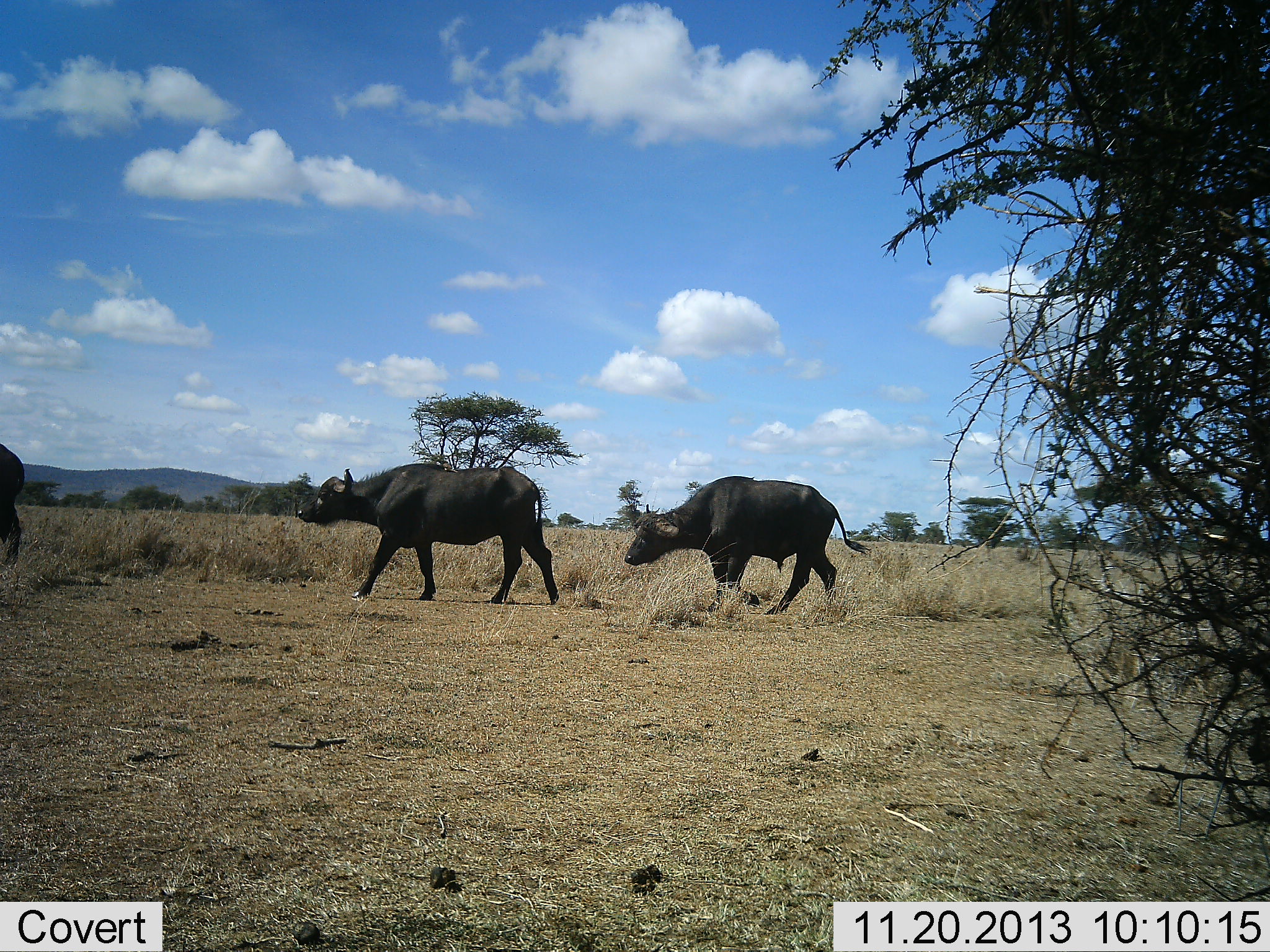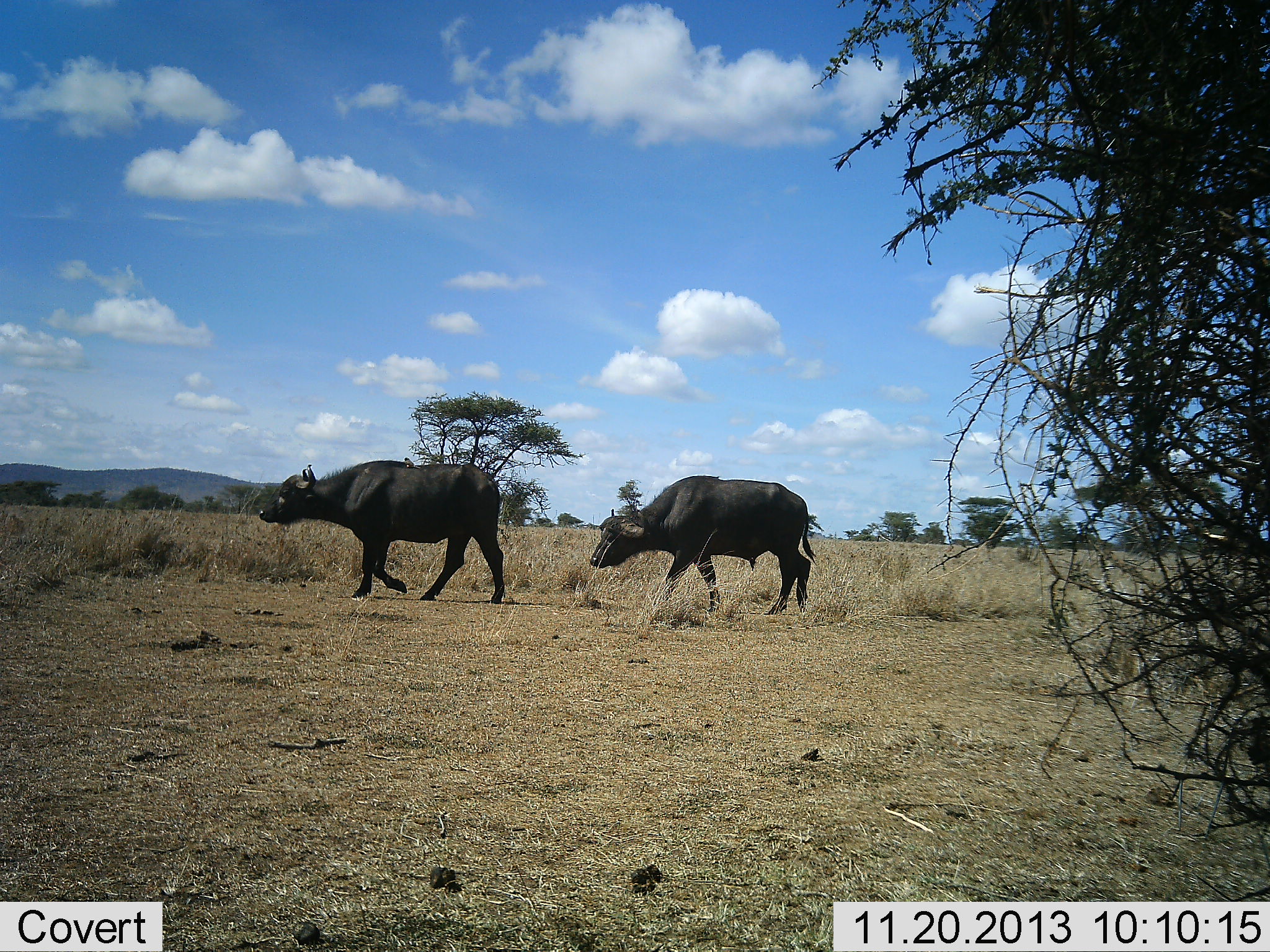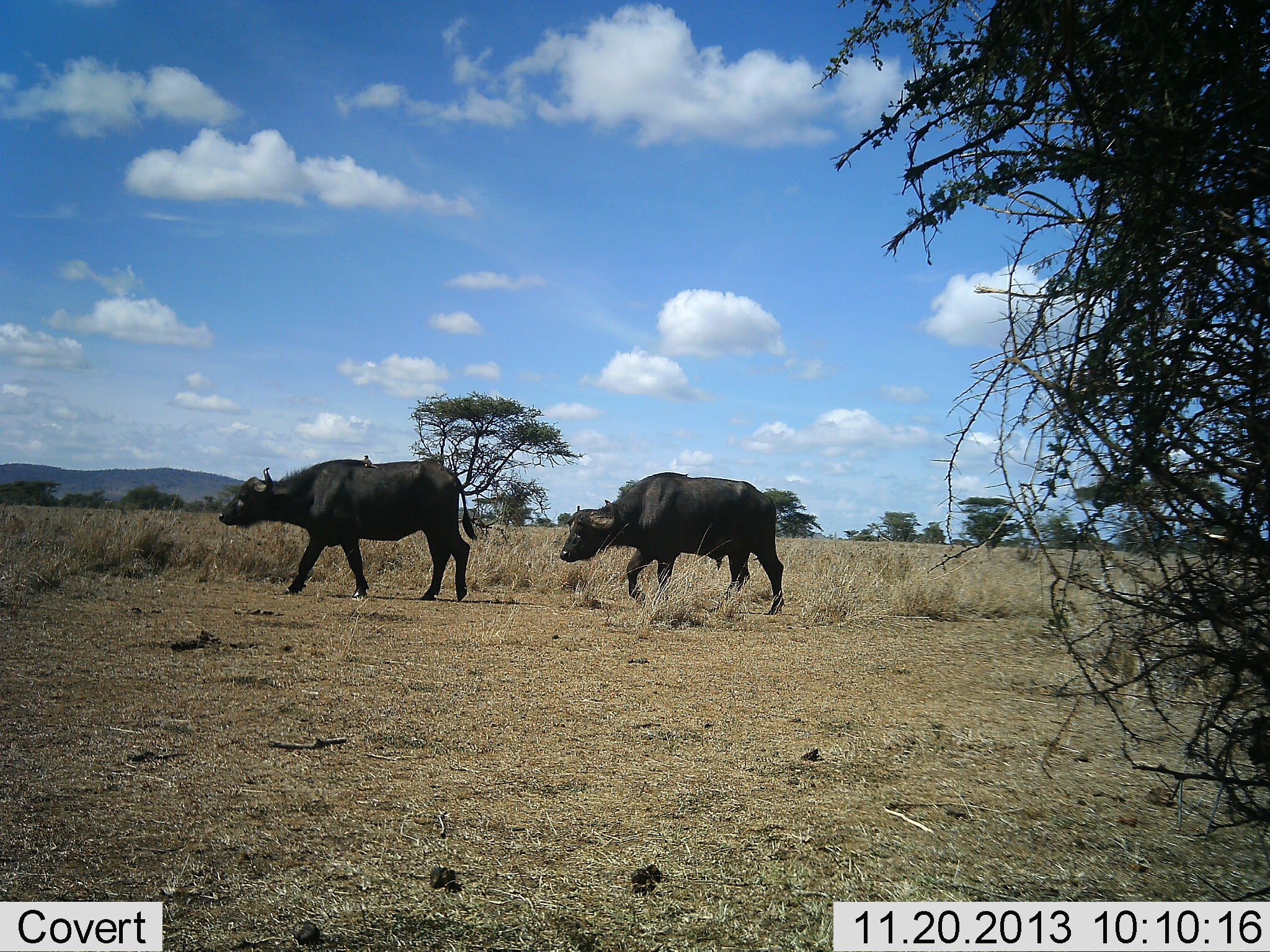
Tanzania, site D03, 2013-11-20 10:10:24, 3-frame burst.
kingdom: Animalia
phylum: Chordata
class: Mammalia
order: Artiodactyla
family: Bovidae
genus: Syncerus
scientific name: Syncerus caffer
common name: cape buffalo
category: buffalo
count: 3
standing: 0%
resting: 0%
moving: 100%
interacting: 0%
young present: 0%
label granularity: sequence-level